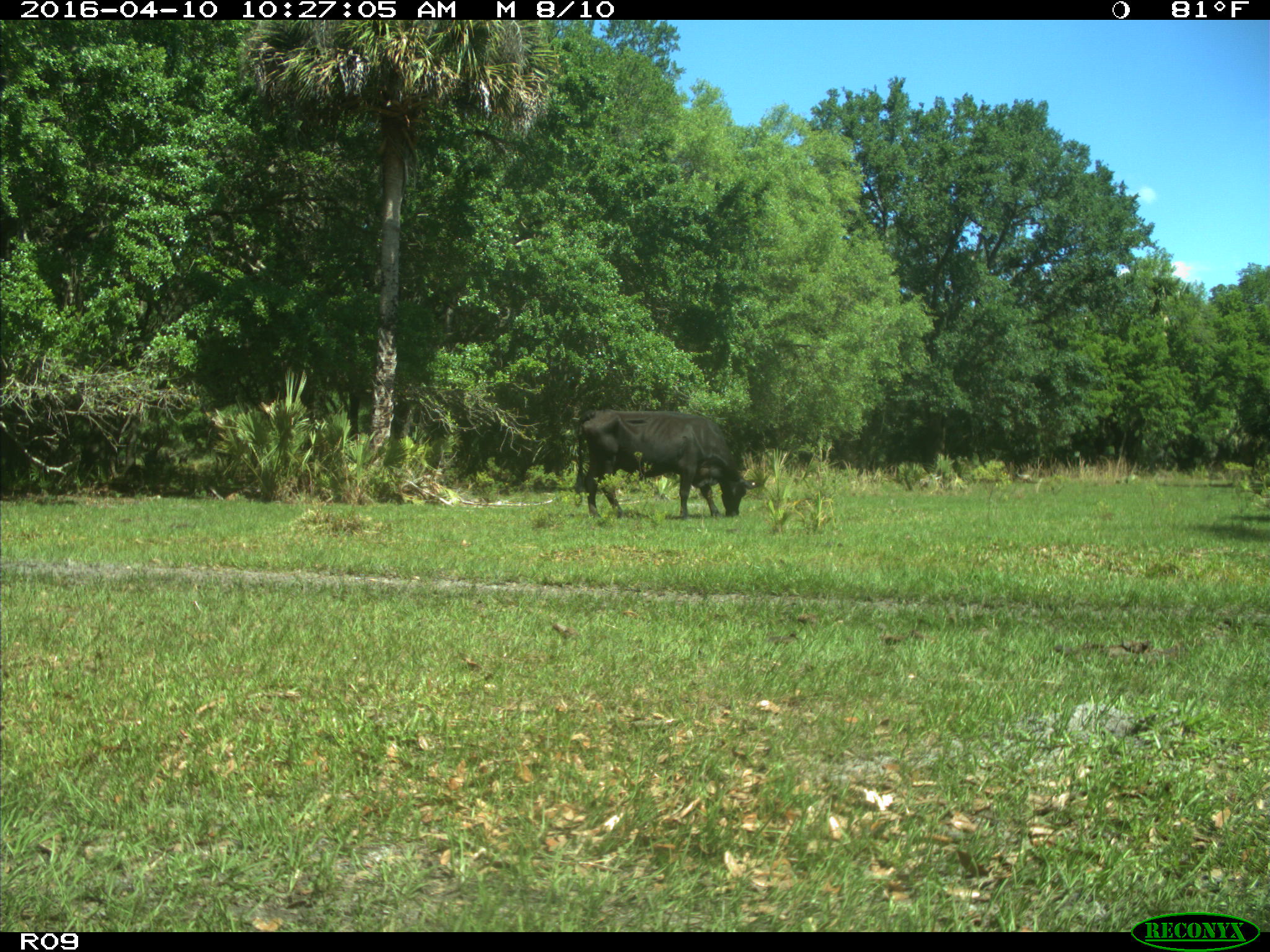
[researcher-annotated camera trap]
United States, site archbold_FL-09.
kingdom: Animalia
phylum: Chordata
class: Mammalia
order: Artiodactyla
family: Bovidae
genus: Bos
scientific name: Bos taurus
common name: domestic cow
Bos taurus (domestic cow).